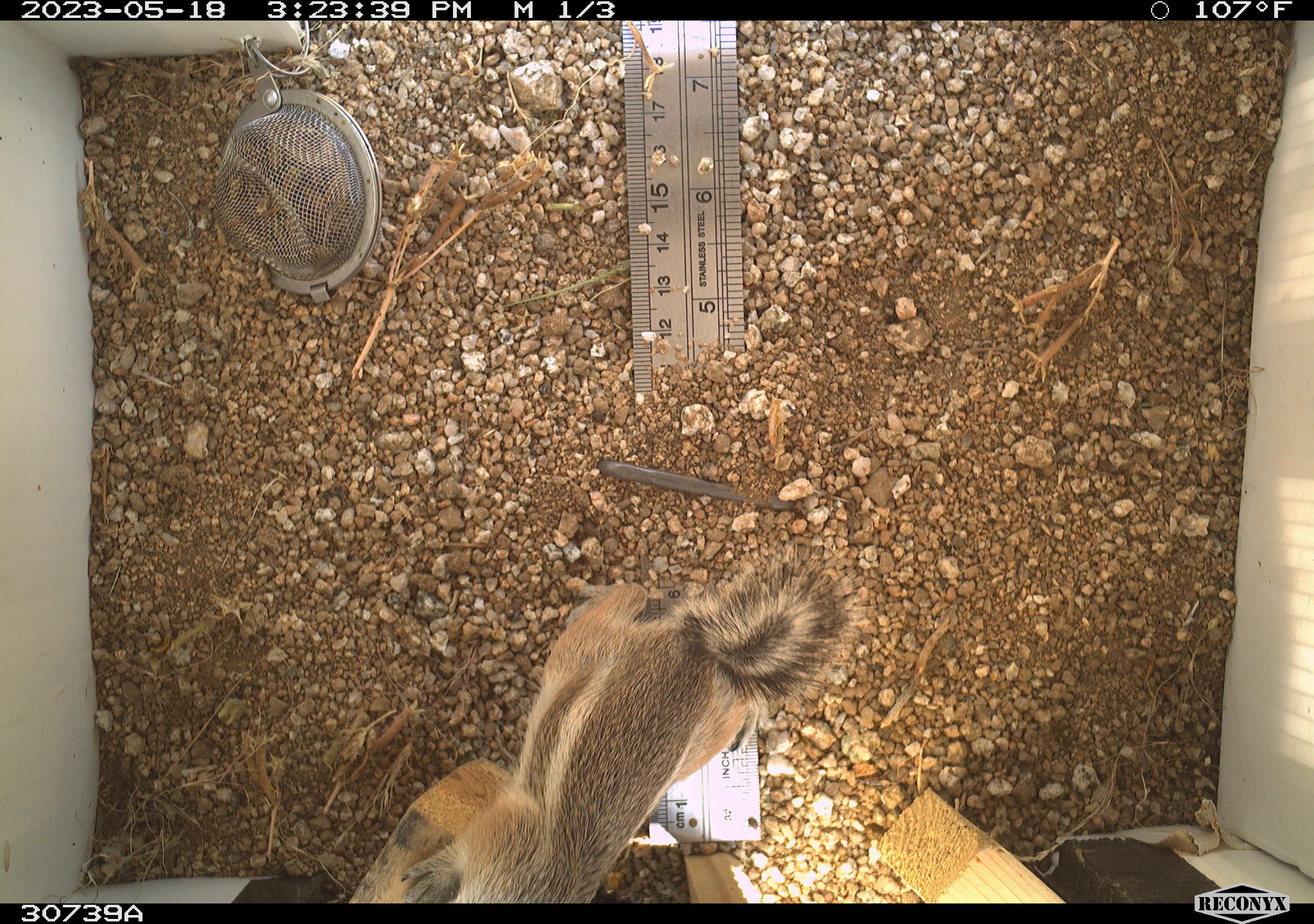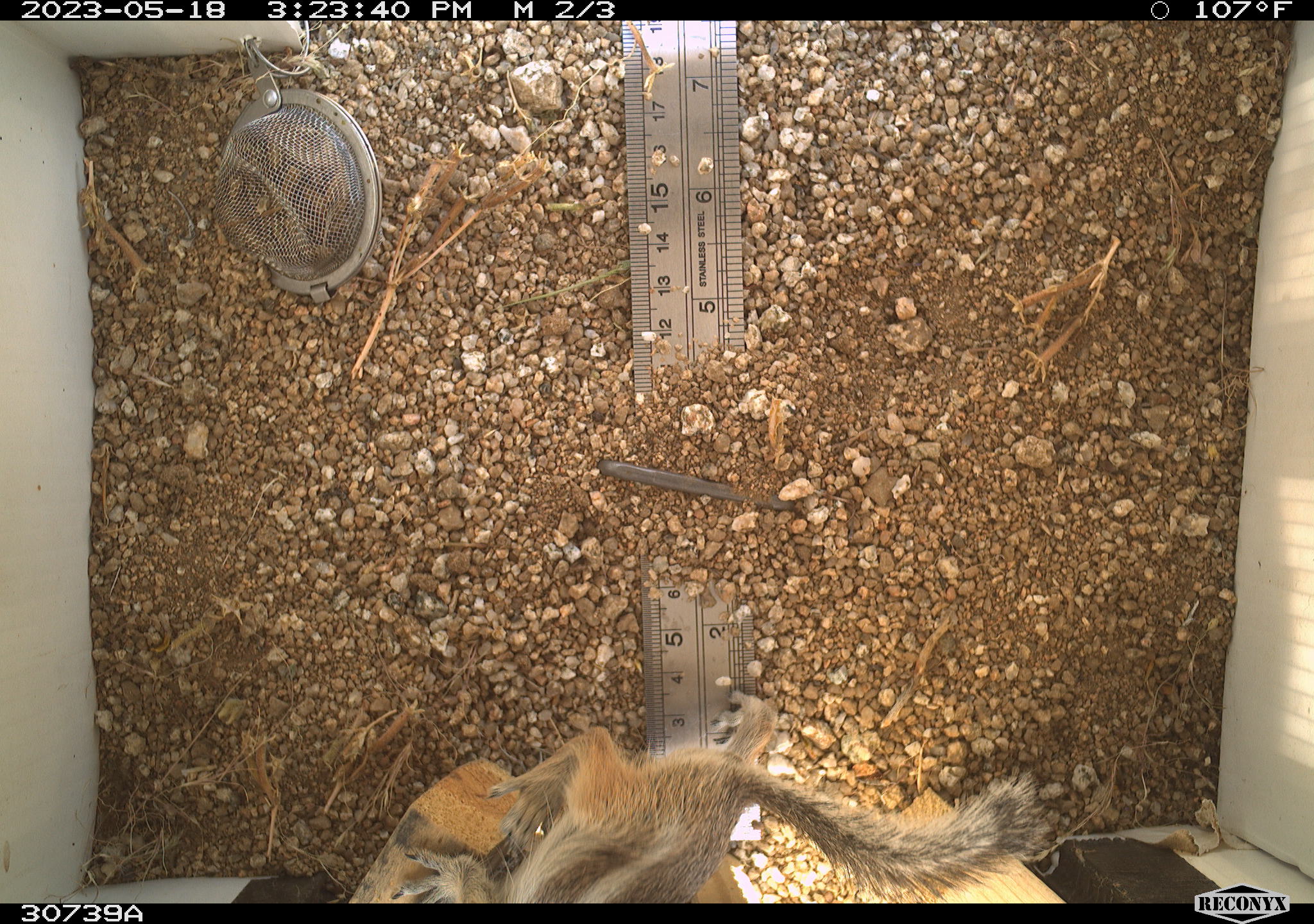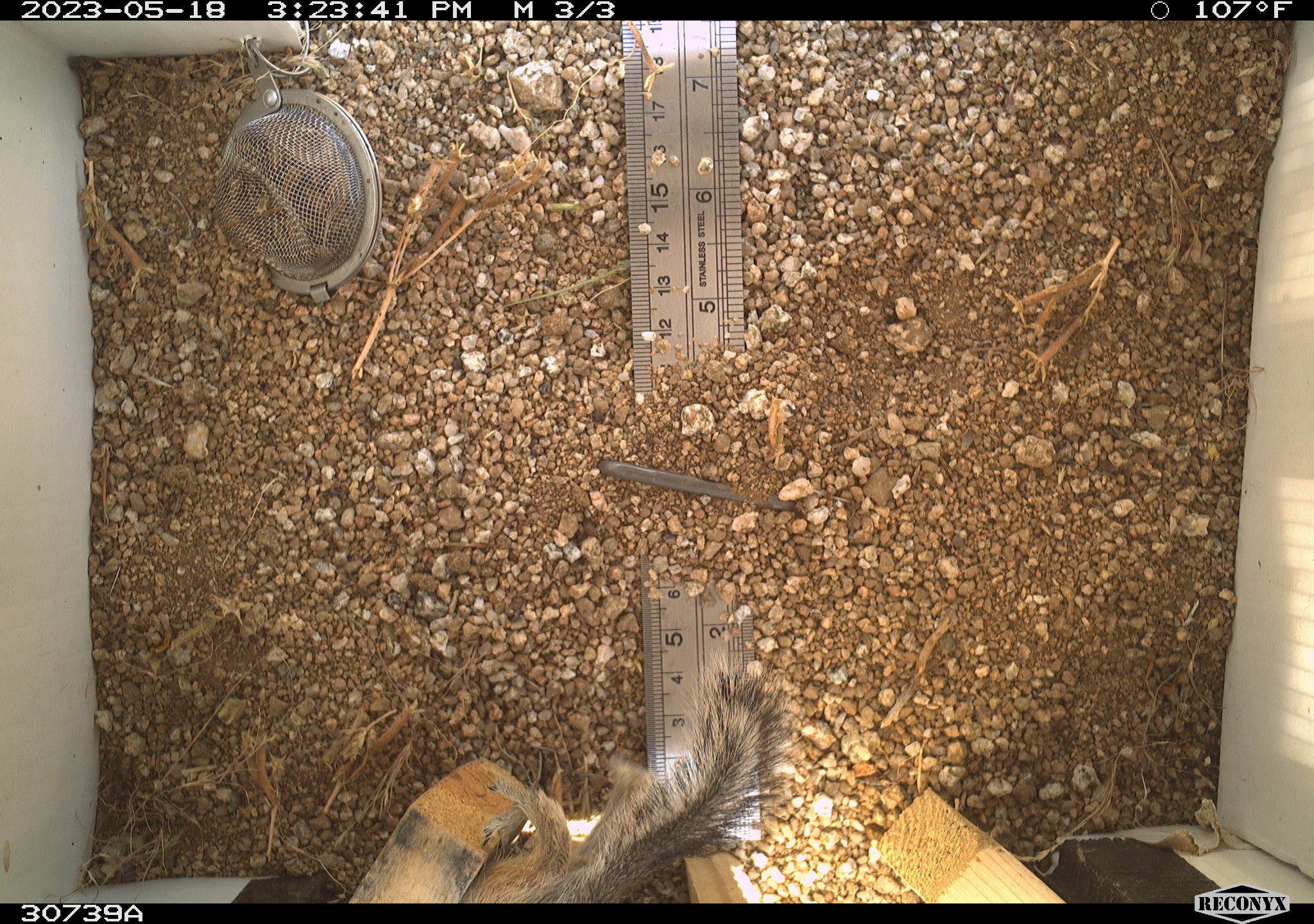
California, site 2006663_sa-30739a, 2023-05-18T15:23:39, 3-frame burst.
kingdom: Animalia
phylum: Chordata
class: Mammalia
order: Rodentia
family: Sciuridae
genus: Ammospermophilus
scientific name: Ammospermophilus leucurus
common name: white-tailed antelope squirrel